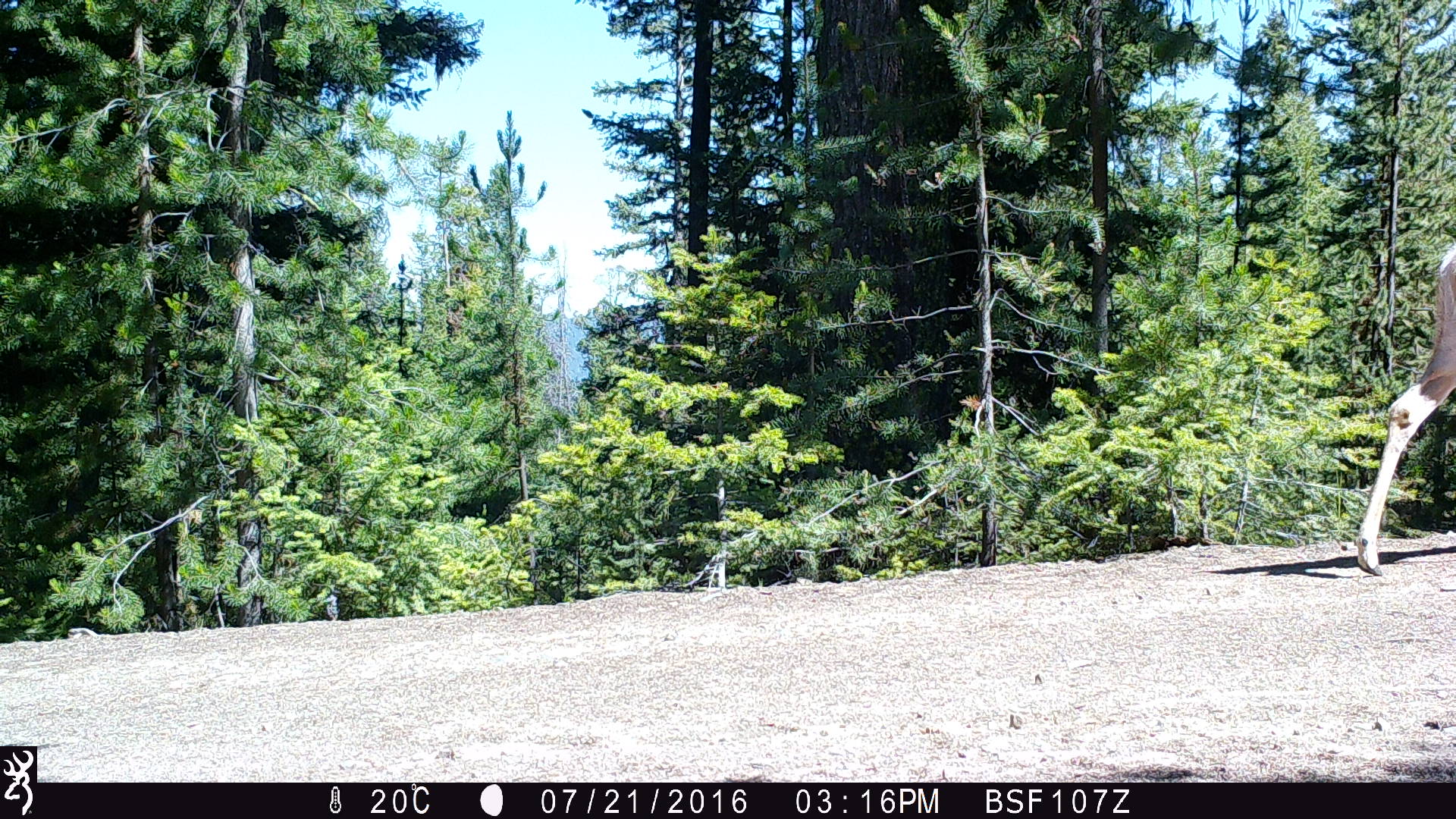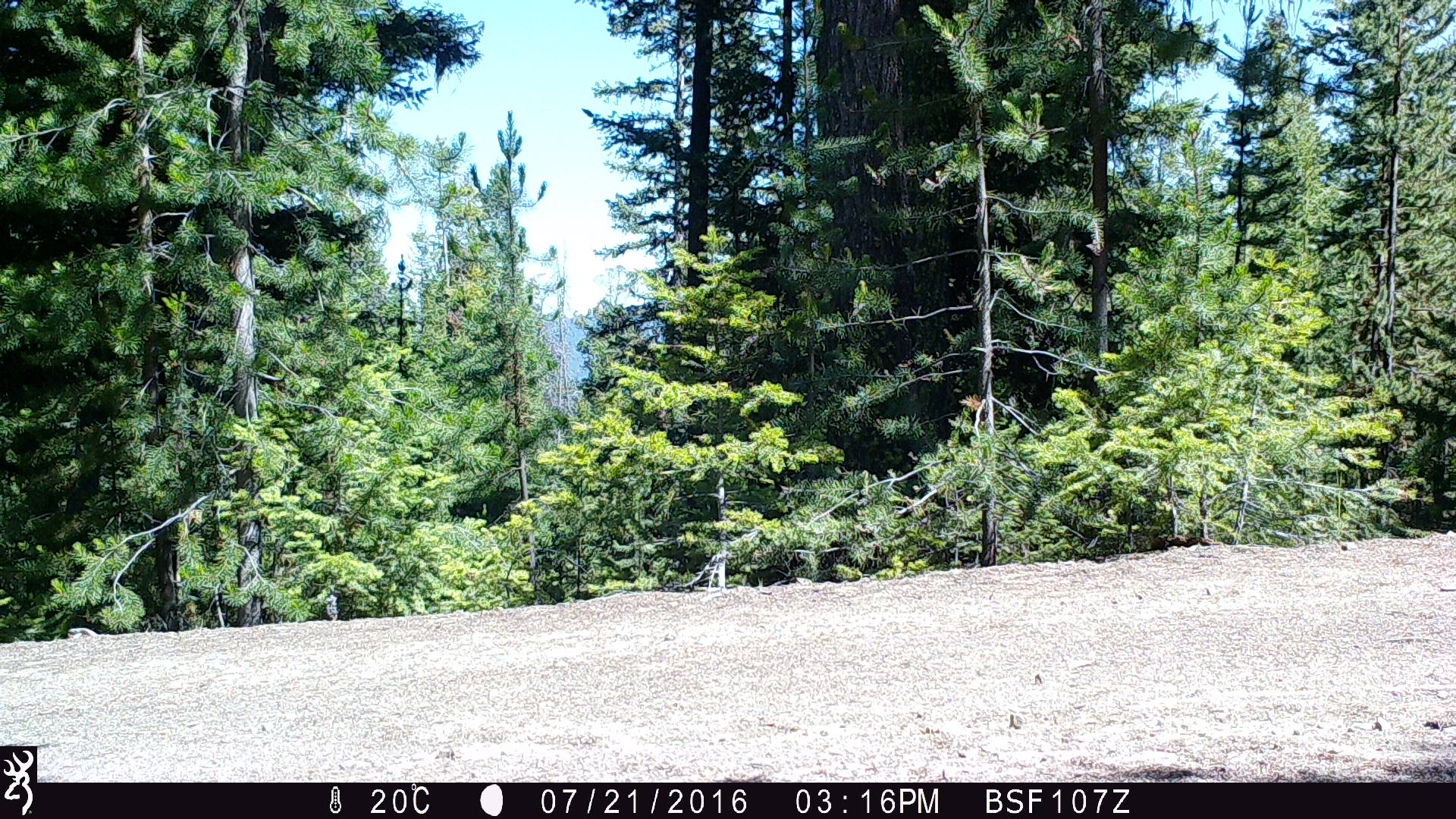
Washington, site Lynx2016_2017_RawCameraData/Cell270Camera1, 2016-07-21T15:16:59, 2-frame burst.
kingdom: Animalia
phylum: Chordata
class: Mammalia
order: Artiodactyla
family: Cervidae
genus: Odocoileus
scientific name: Odocoileus virginianus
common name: white-tailed deer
Odocoileus virginianus (white-tailed deer). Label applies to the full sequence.